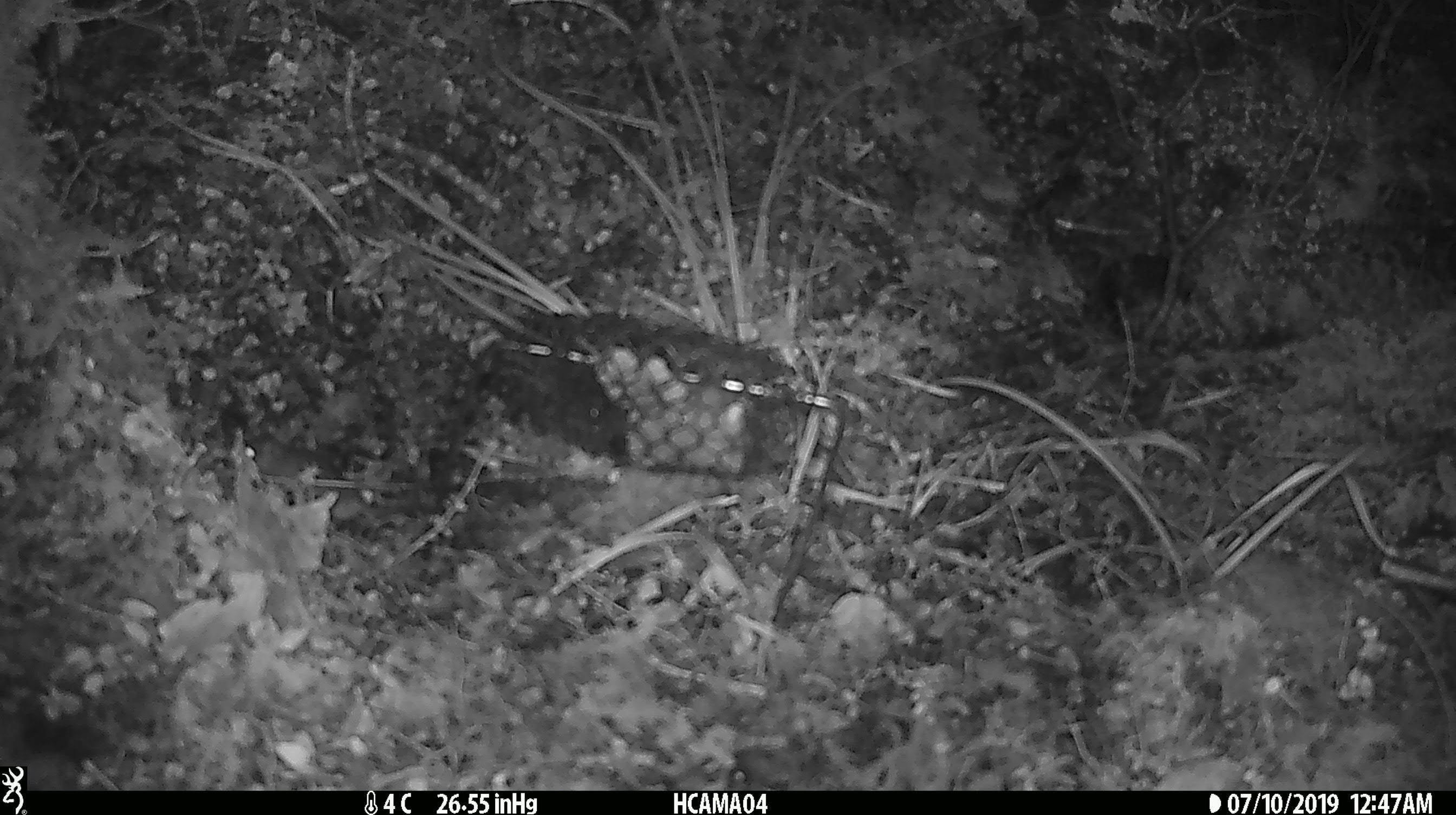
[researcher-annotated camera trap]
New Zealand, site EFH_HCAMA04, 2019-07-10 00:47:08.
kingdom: Animalia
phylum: Chordata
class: Mammalia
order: Rodentia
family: Muridae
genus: Mus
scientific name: Mus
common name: mouse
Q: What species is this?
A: Mouse (Mus).